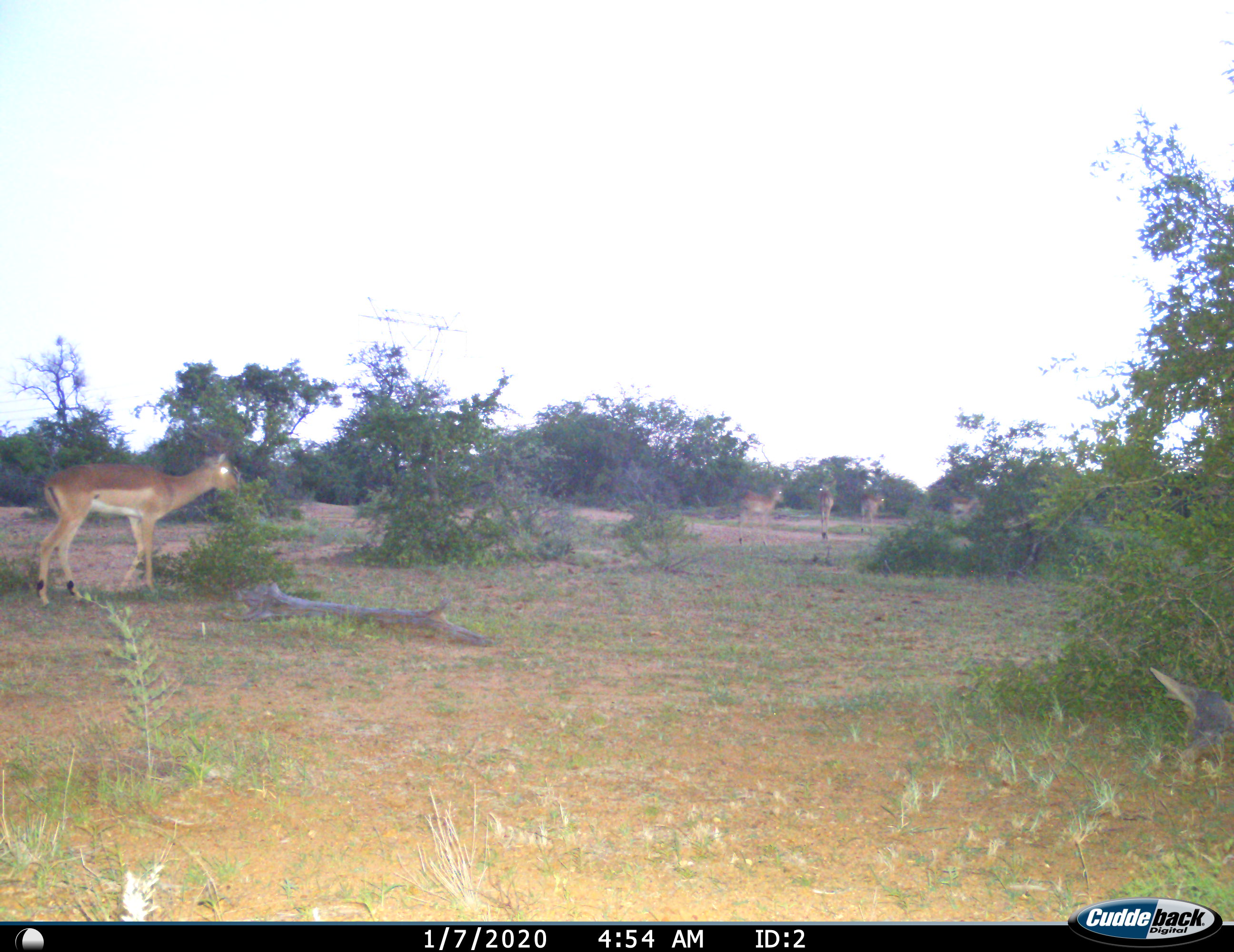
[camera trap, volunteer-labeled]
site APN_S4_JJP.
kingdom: Animalia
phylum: Chordata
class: Mammalia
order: Artiodactyla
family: Bovidae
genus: Aepyceros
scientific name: Aepyceros melampus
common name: impala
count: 5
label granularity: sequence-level